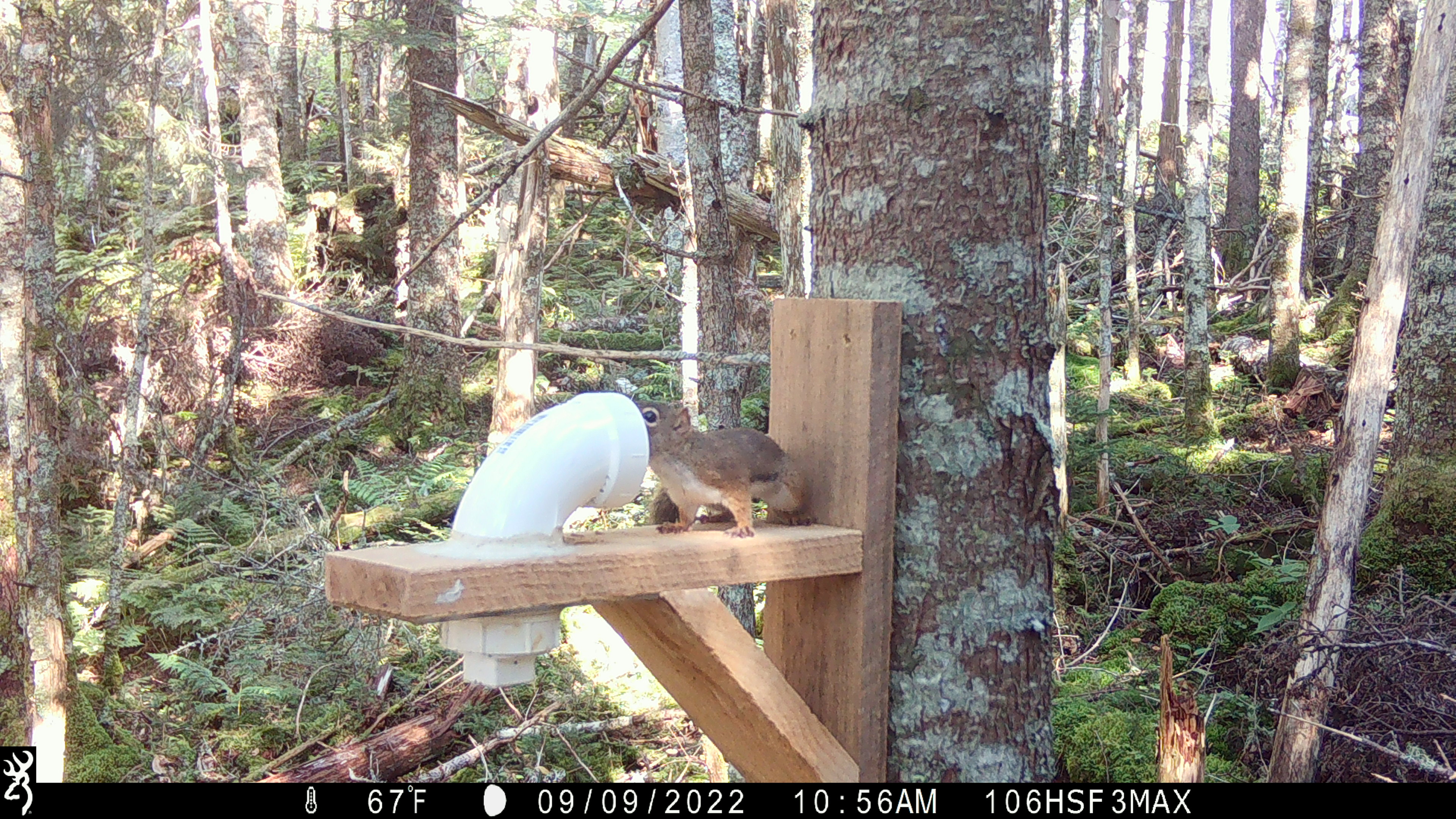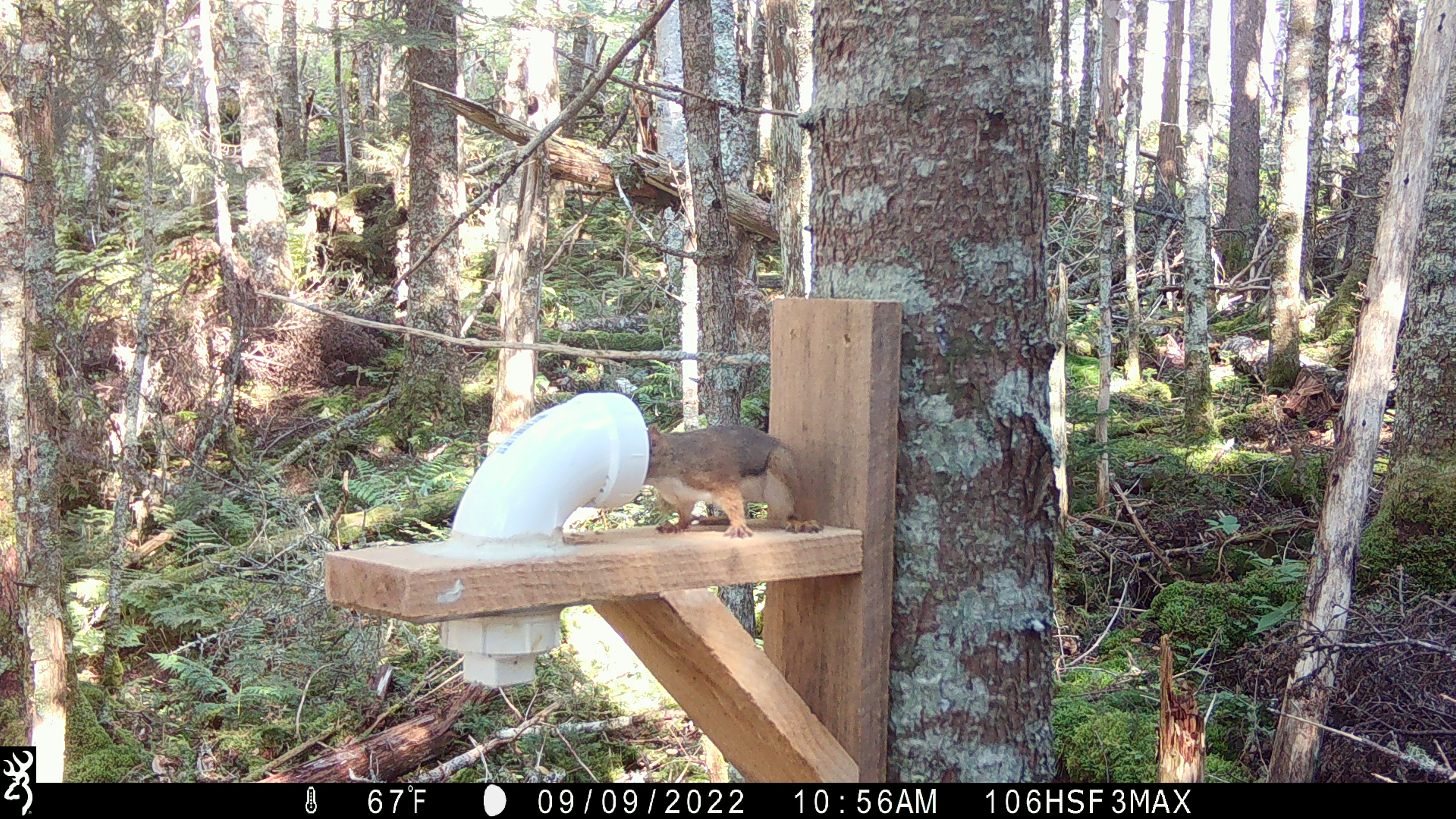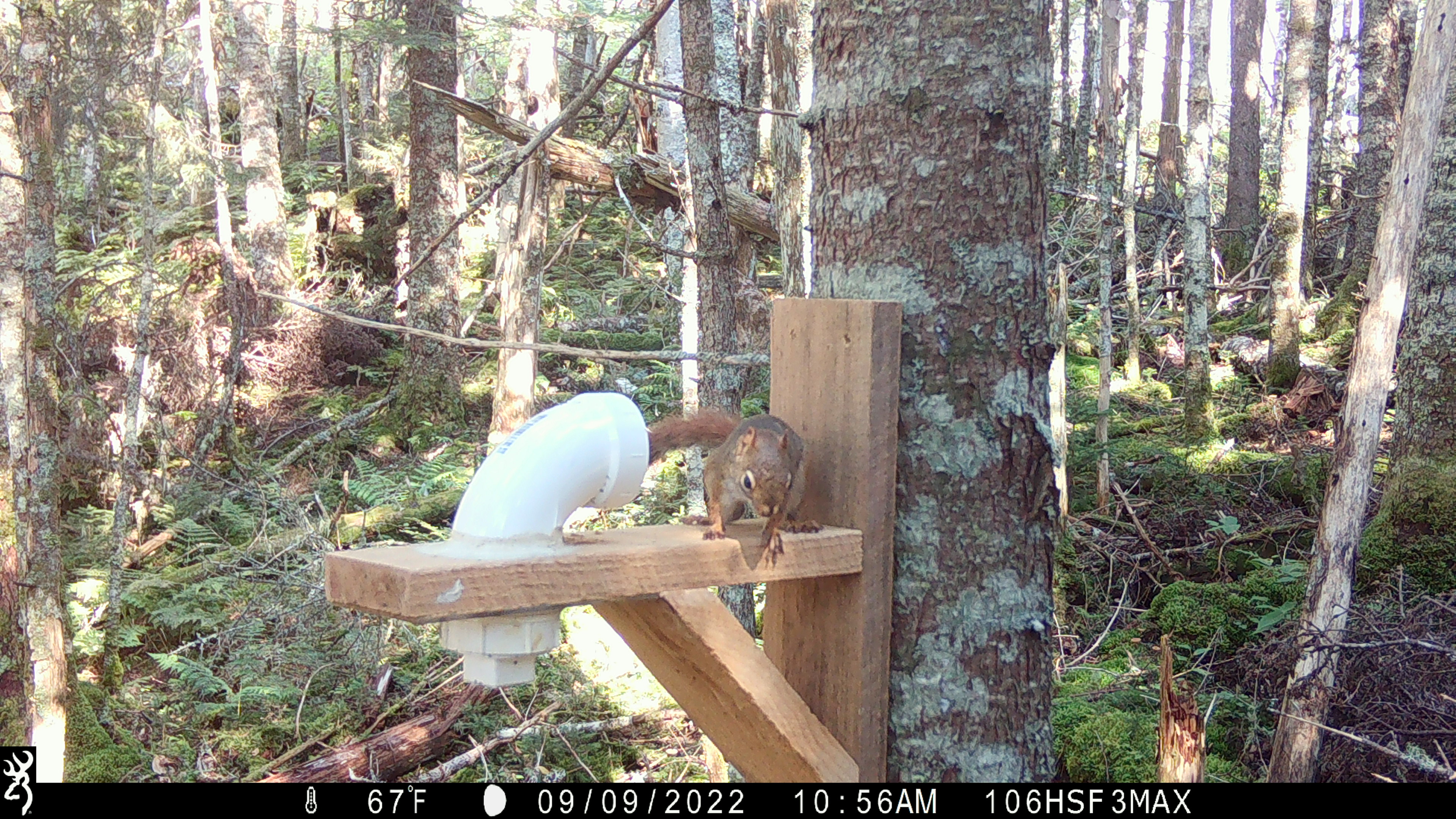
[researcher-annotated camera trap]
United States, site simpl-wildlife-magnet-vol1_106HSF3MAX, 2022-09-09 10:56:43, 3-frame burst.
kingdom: Animalia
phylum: Chordata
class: Mammalia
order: Rodentia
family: Sciuridae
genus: Tamiasciurus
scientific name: Tamiasciurus hudsonicus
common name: red squirrel